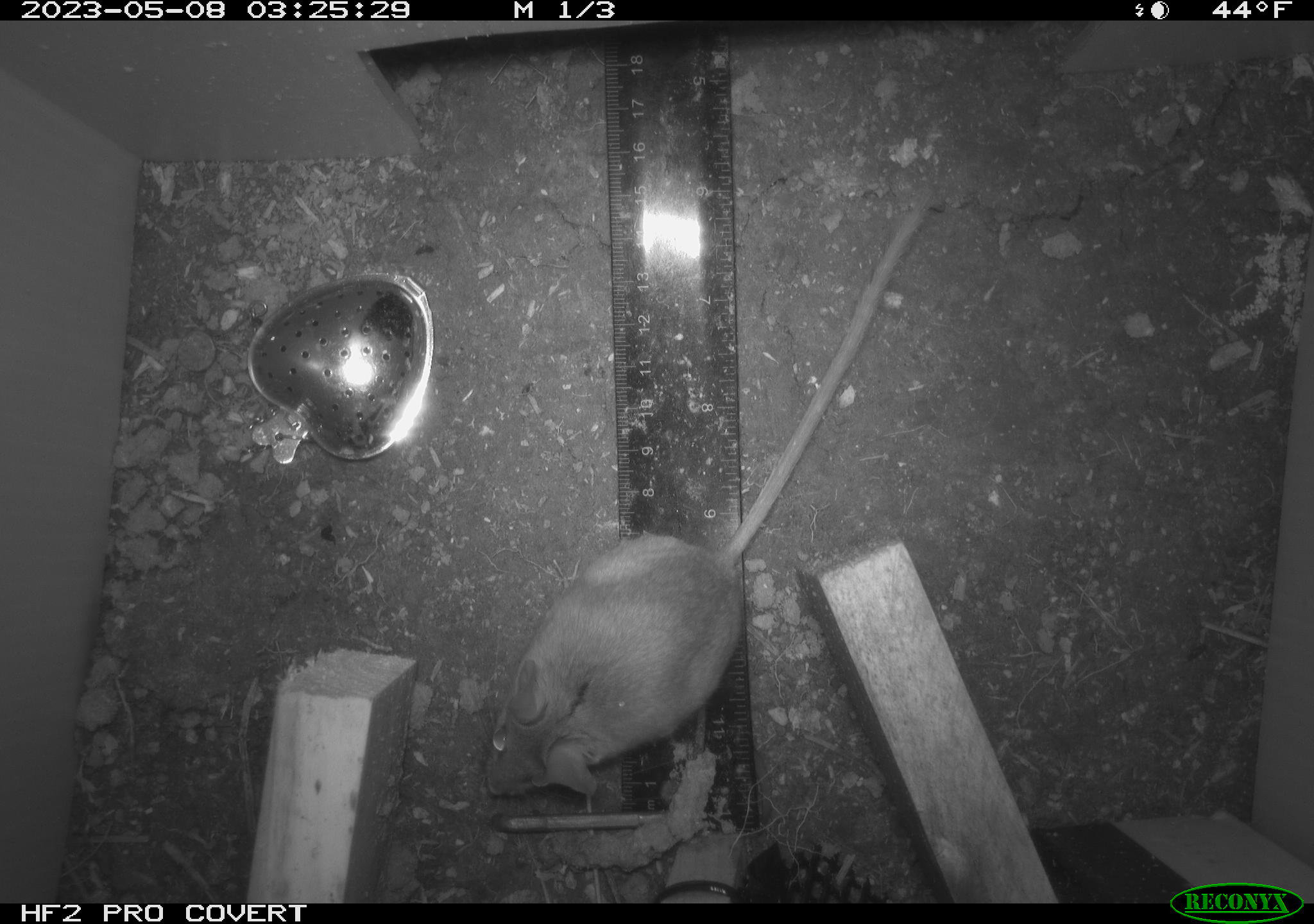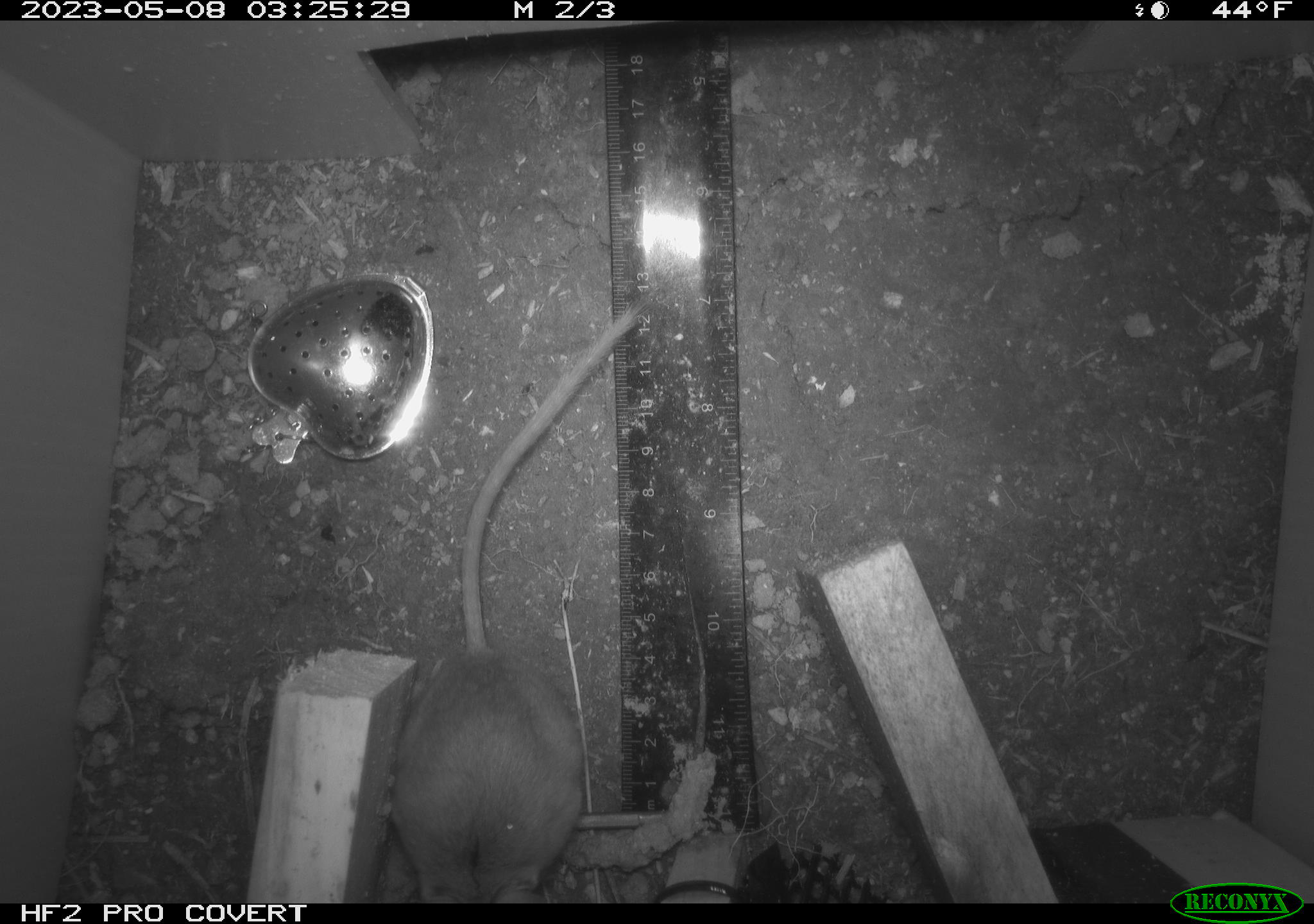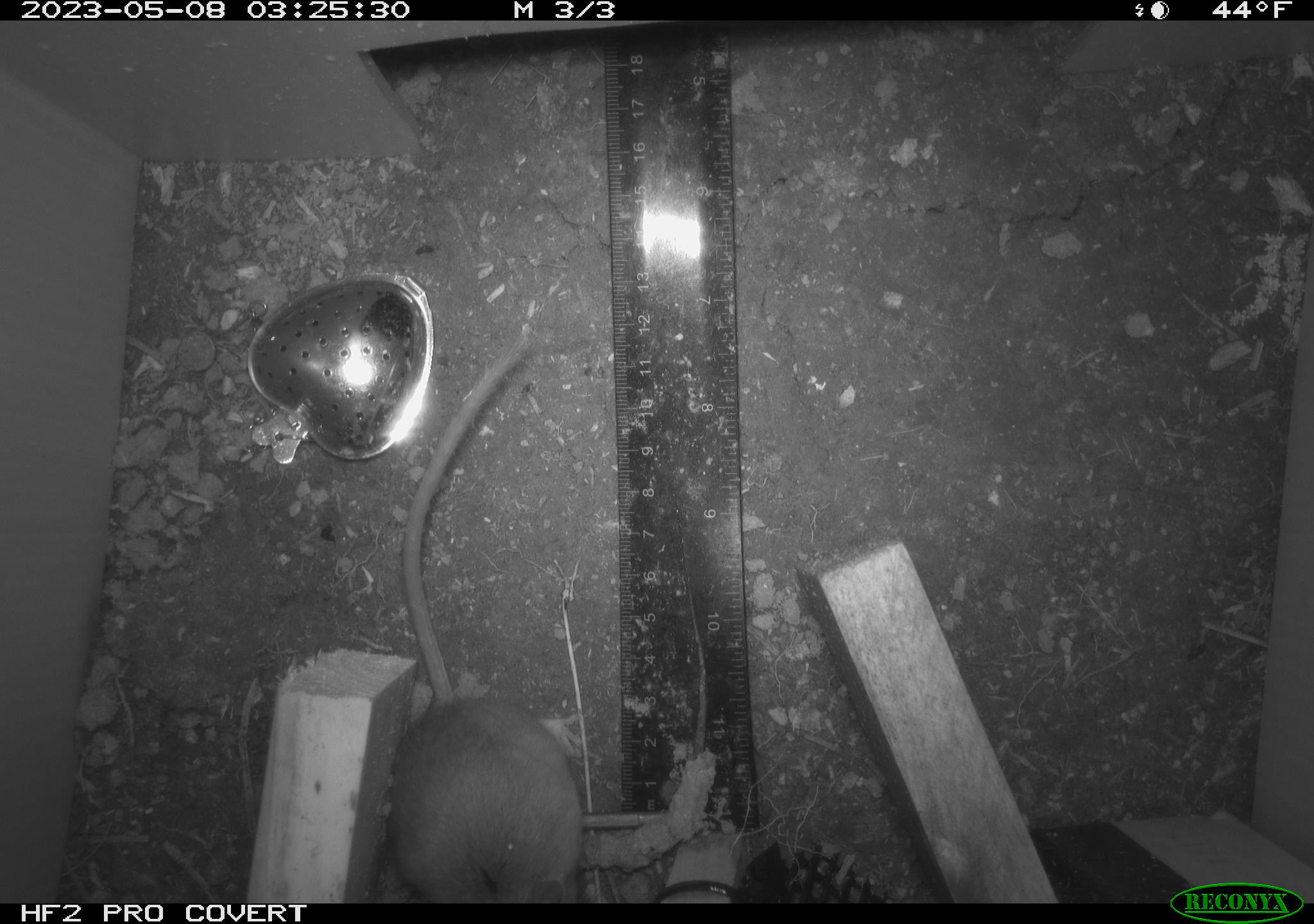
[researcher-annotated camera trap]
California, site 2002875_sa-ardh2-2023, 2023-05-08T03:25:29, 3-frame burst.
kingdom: Animalia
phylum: Chordata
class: Mammalia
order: Rodentia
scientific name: Rodentia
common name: mouse species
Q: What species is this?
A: Mouse species (Rodentia).